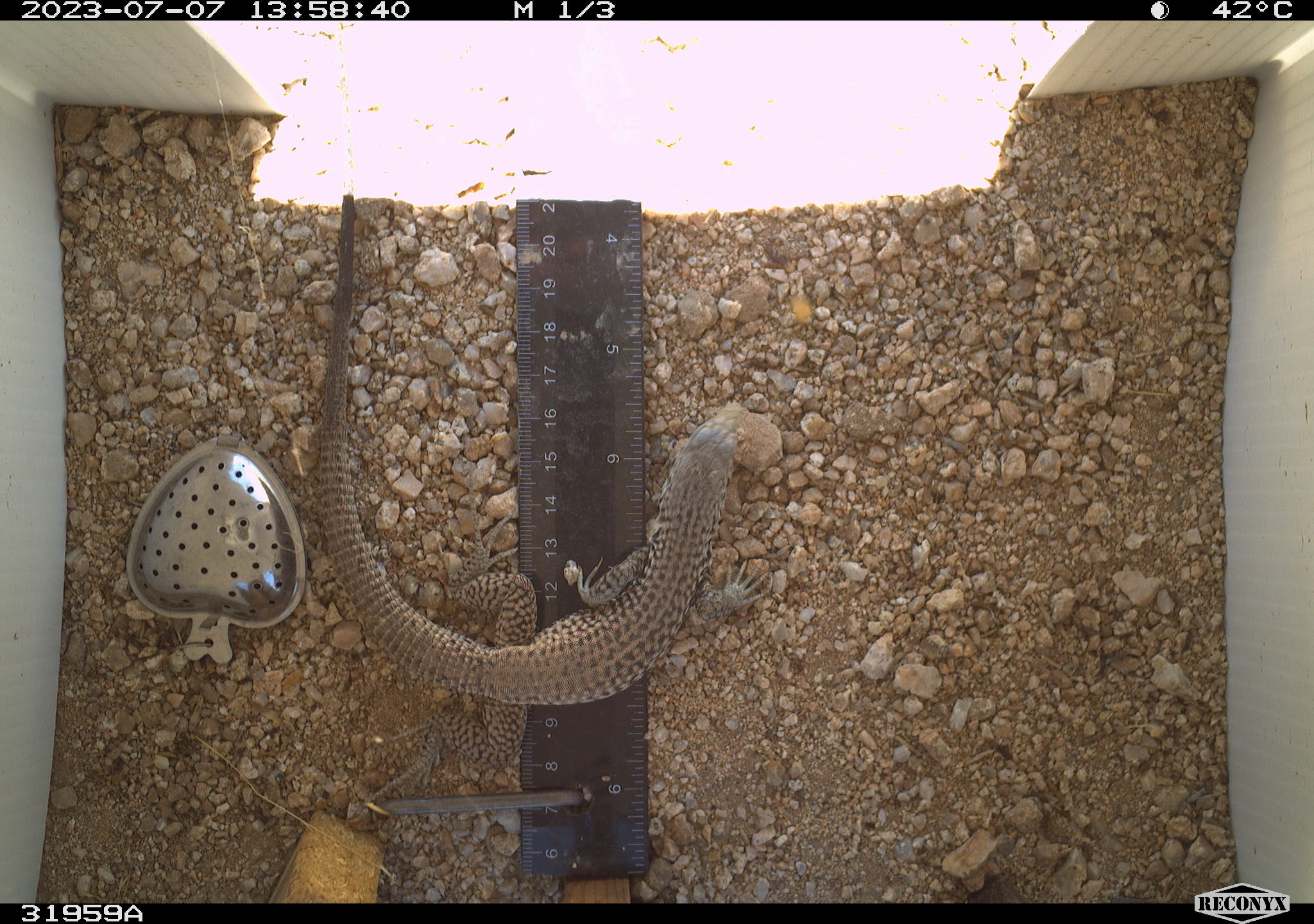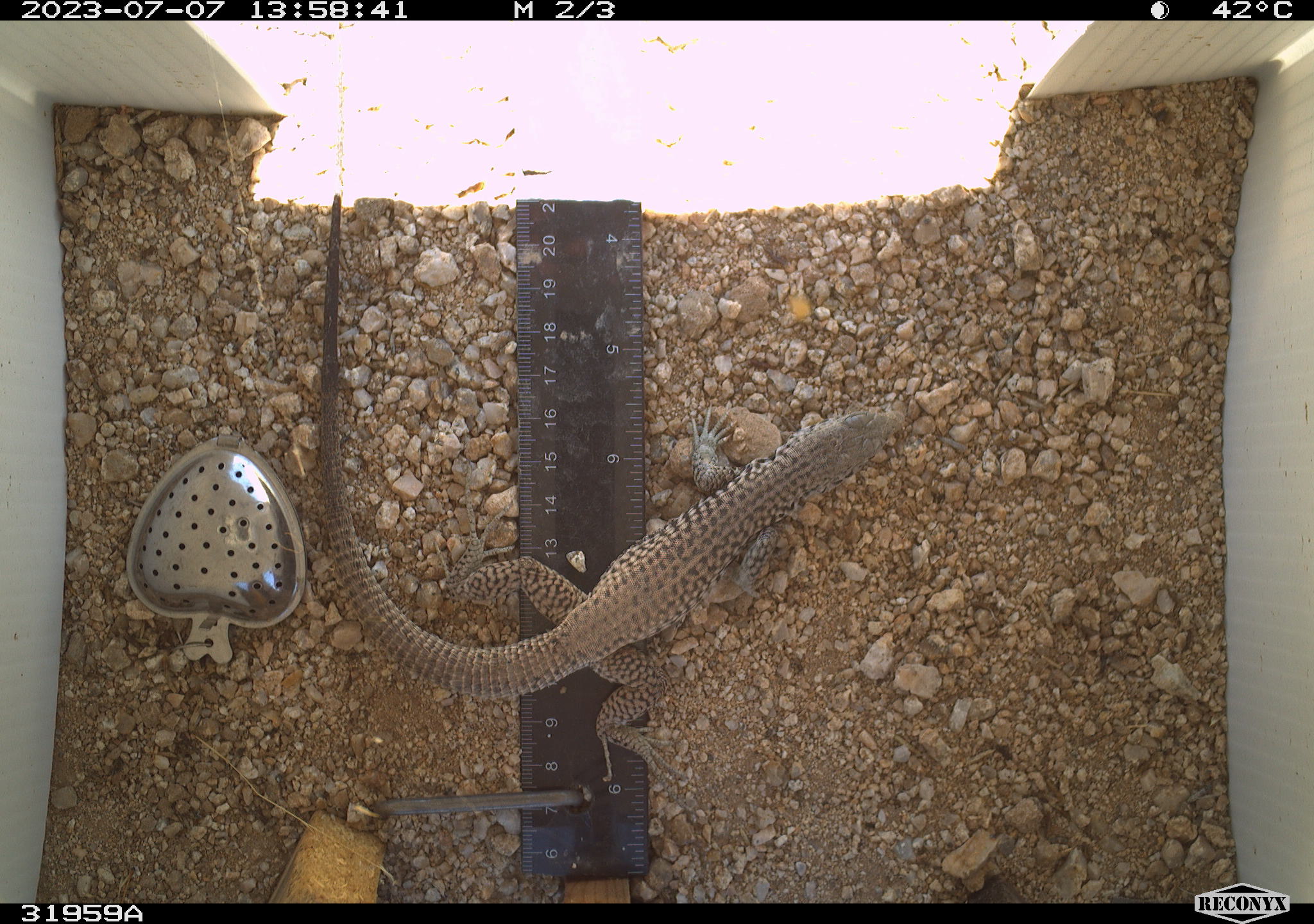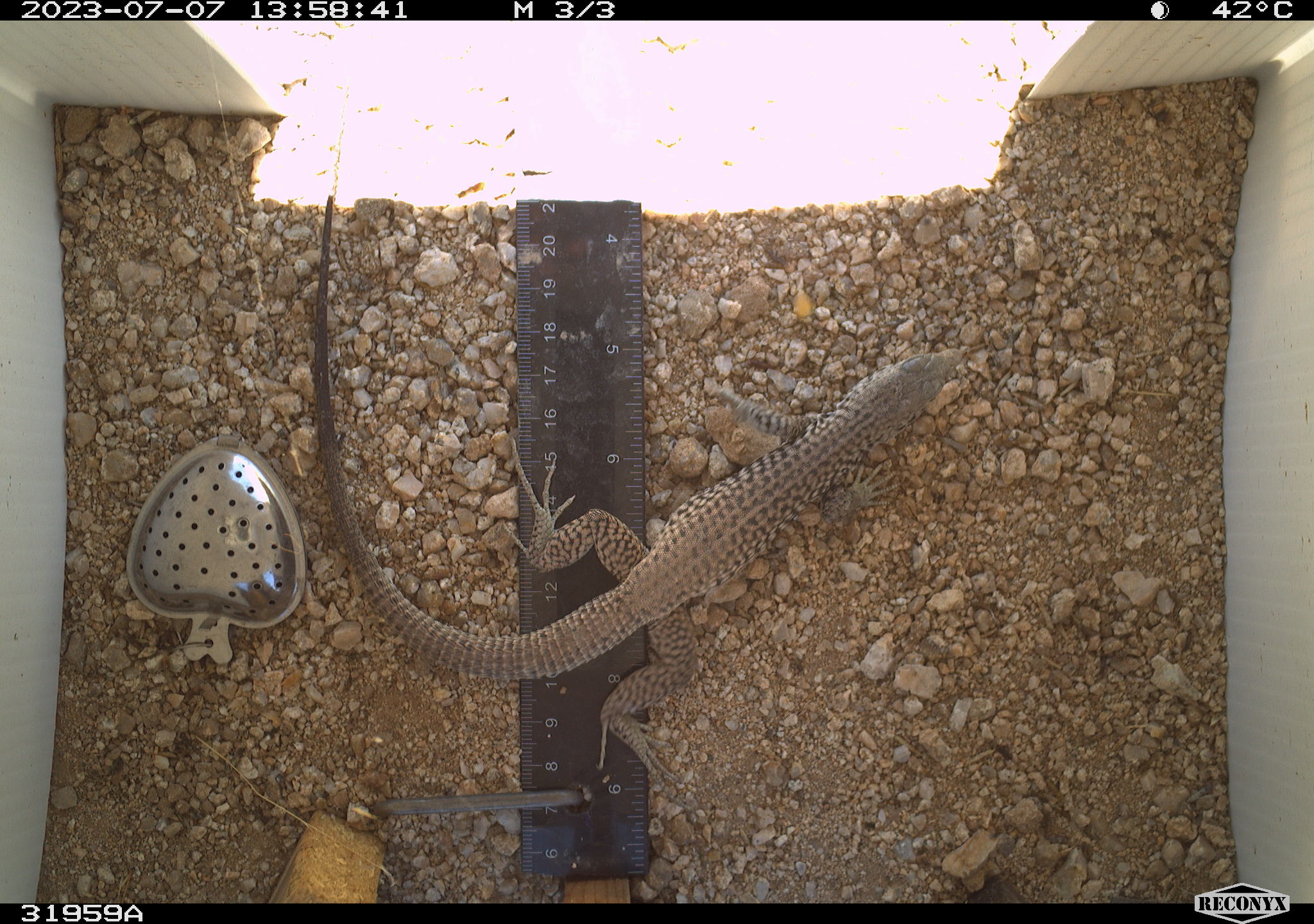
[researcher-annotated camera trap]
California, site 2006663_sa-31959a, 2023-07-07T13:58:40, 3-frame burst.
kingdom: Animalia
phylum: Chordata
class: Reptilia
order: Squamata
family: Teiidae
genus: Aspidoscelis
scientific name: Aspidoscelis tigris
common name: western whiptail